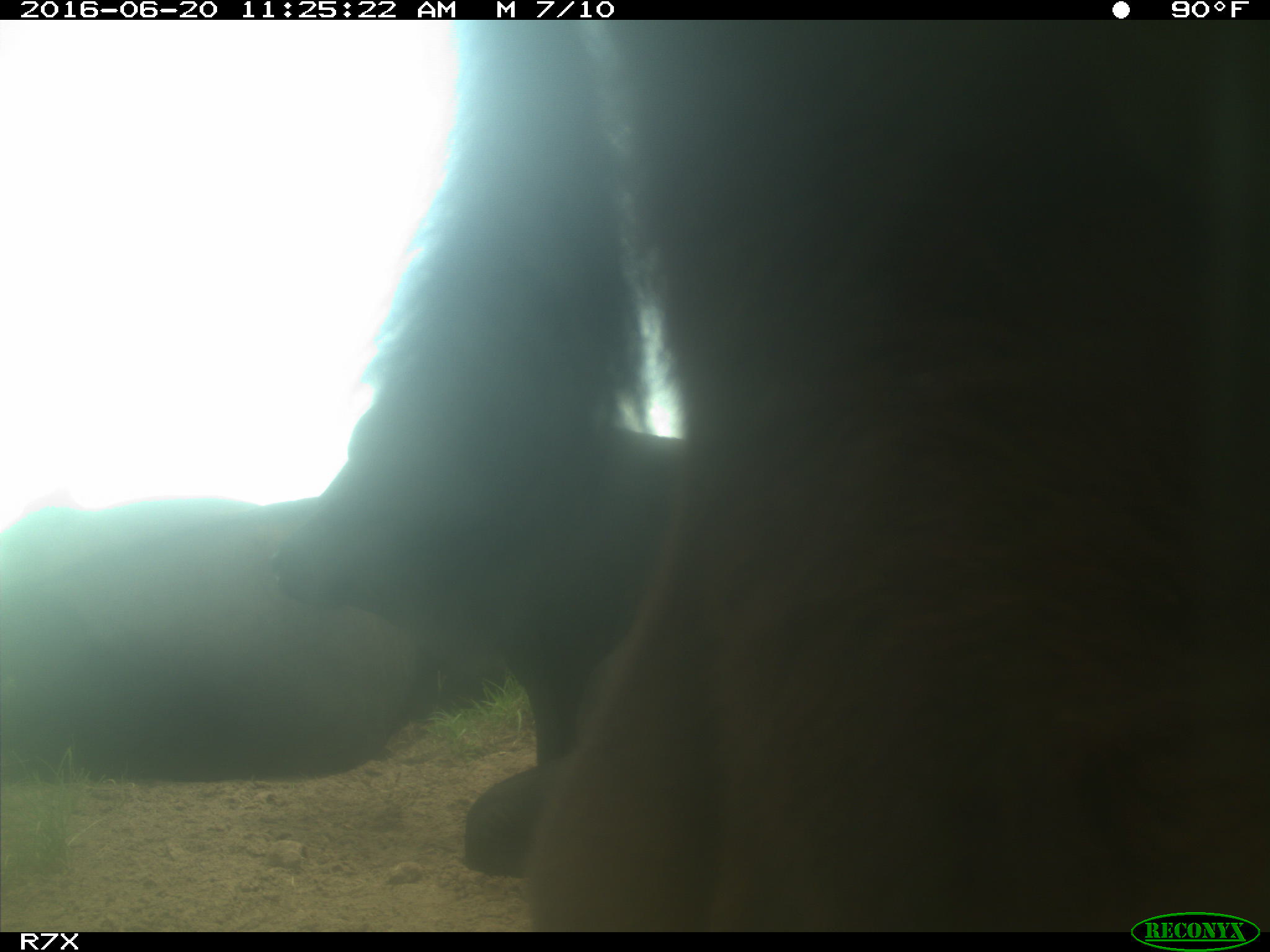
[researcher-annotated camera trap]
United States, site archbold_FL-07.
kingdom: Animalia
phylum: Chordata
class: Mammalia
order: Artiodactyla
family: Bovidae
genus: Bos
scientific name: Bos taurus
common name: domestic cow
Bos taurus (domestic cow).